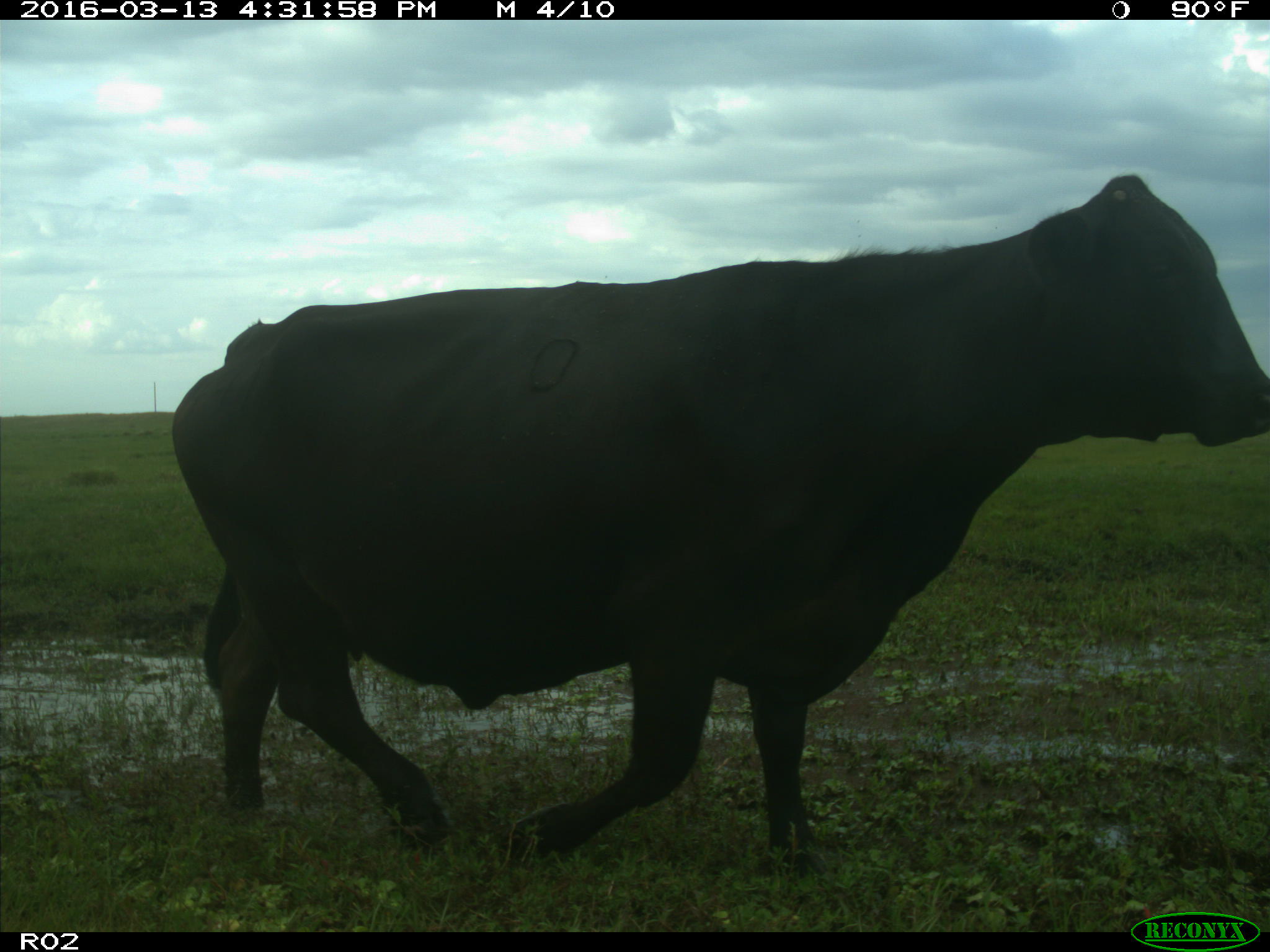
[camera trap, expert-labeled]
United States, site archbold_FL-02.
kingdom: Animalia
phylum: Chordata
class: Mammalia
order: Artiodactyla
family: Bovidae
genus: Bos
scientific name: Bos taurus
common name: domestic cow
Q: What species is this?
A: Bos taurus (domestic cow).